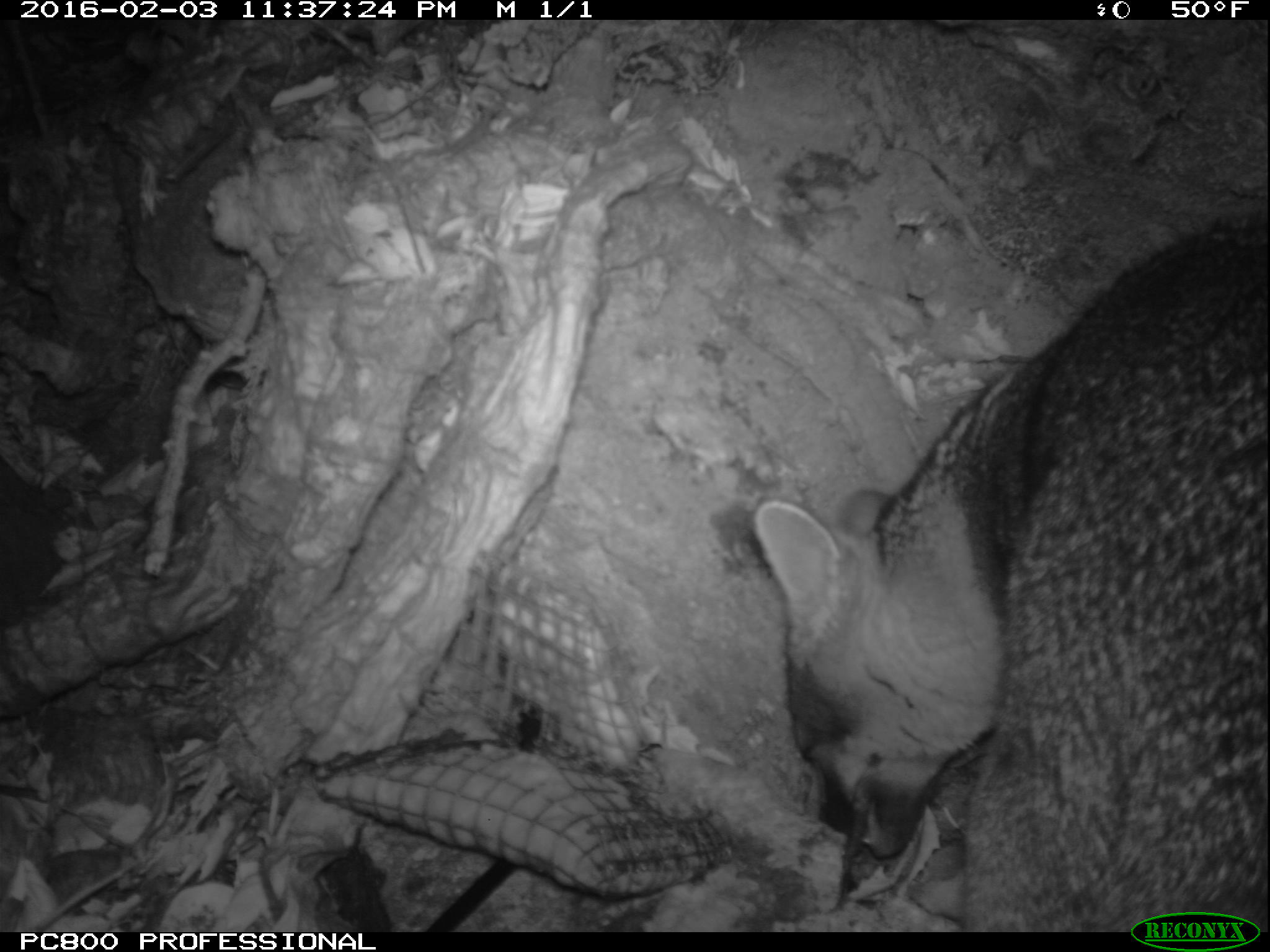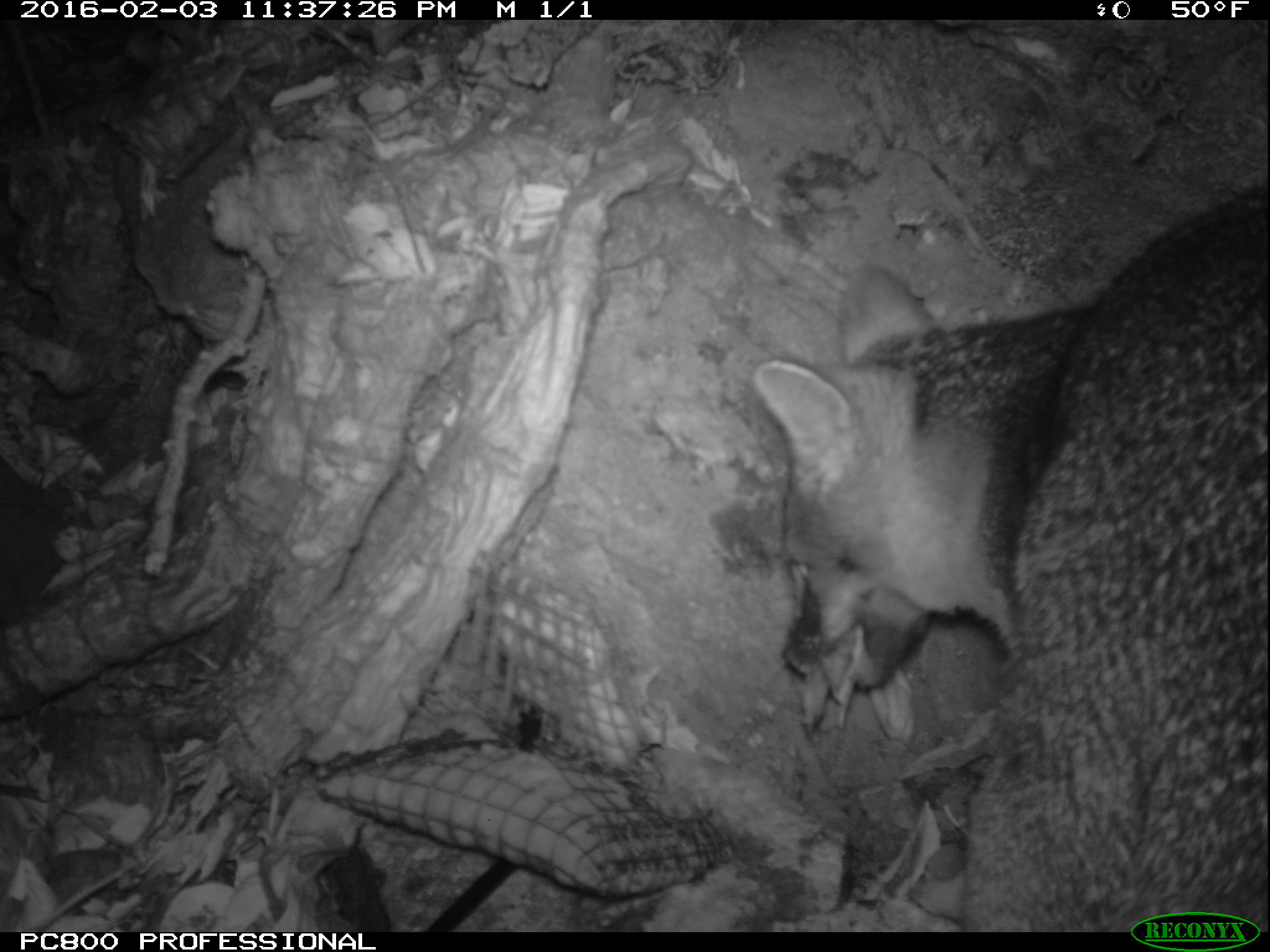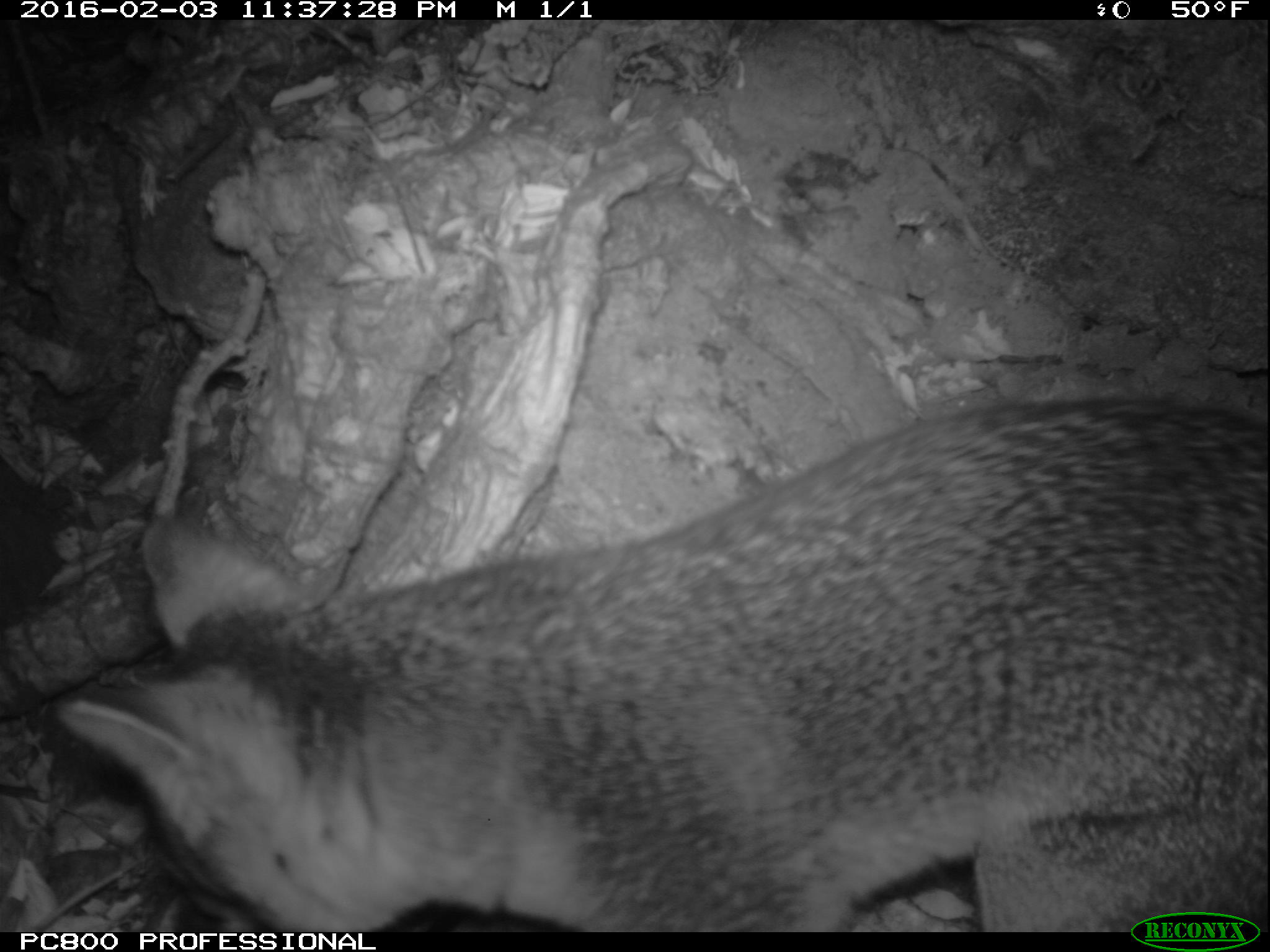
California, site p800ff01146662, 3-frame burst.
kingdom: Animalia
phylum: Chordata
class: Mammalia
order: Carnivora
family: Canidae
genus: Urocyon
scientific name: Urocyon littoralis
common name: island fox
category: fox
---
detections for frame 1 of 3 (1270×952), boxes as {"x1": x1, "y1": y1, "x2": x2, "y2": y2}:
fox: {"x1": 754, "y1": 211, "x2": 1269, "y2": 930}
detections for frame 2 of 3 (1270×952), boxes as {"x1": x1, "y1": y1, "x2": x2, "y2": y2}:
fox: {"x1": 753, "y1": 182, "x2": 1269, "y2": 931}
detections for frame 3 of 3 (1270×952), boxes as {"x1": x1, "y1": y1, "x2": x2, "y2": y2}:
fox: {"x1": 54, "y1": 398, "x2": 1269, "y2": 931}